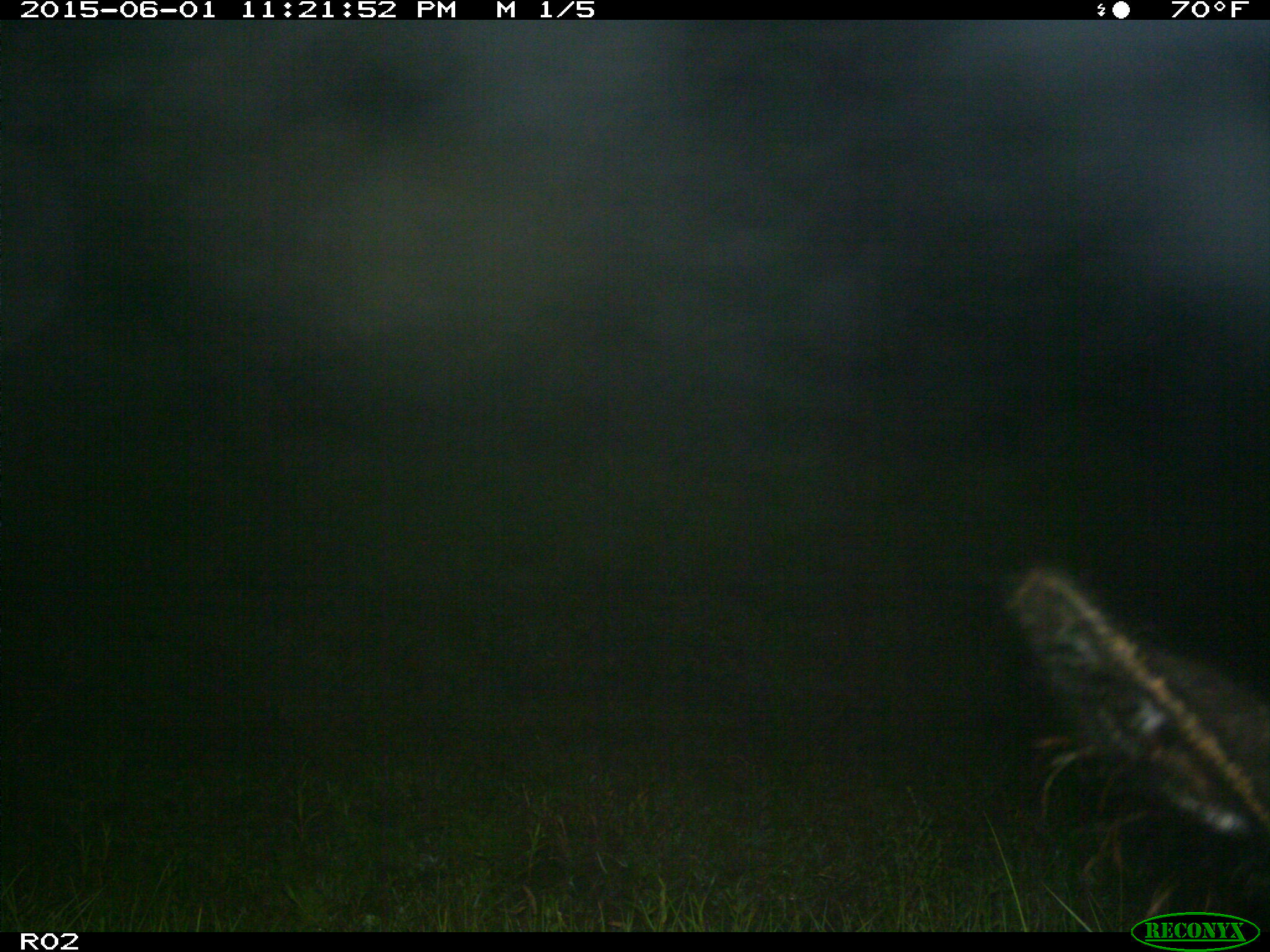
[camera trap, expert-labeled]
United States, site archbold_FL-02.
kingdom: Animalia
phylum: Chordata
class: Mammalia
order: Artiodactyla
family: Bovidae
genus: Bos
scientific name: Bos taurus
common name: domestic cow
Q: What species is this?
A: Bos taurus (domestic cow).